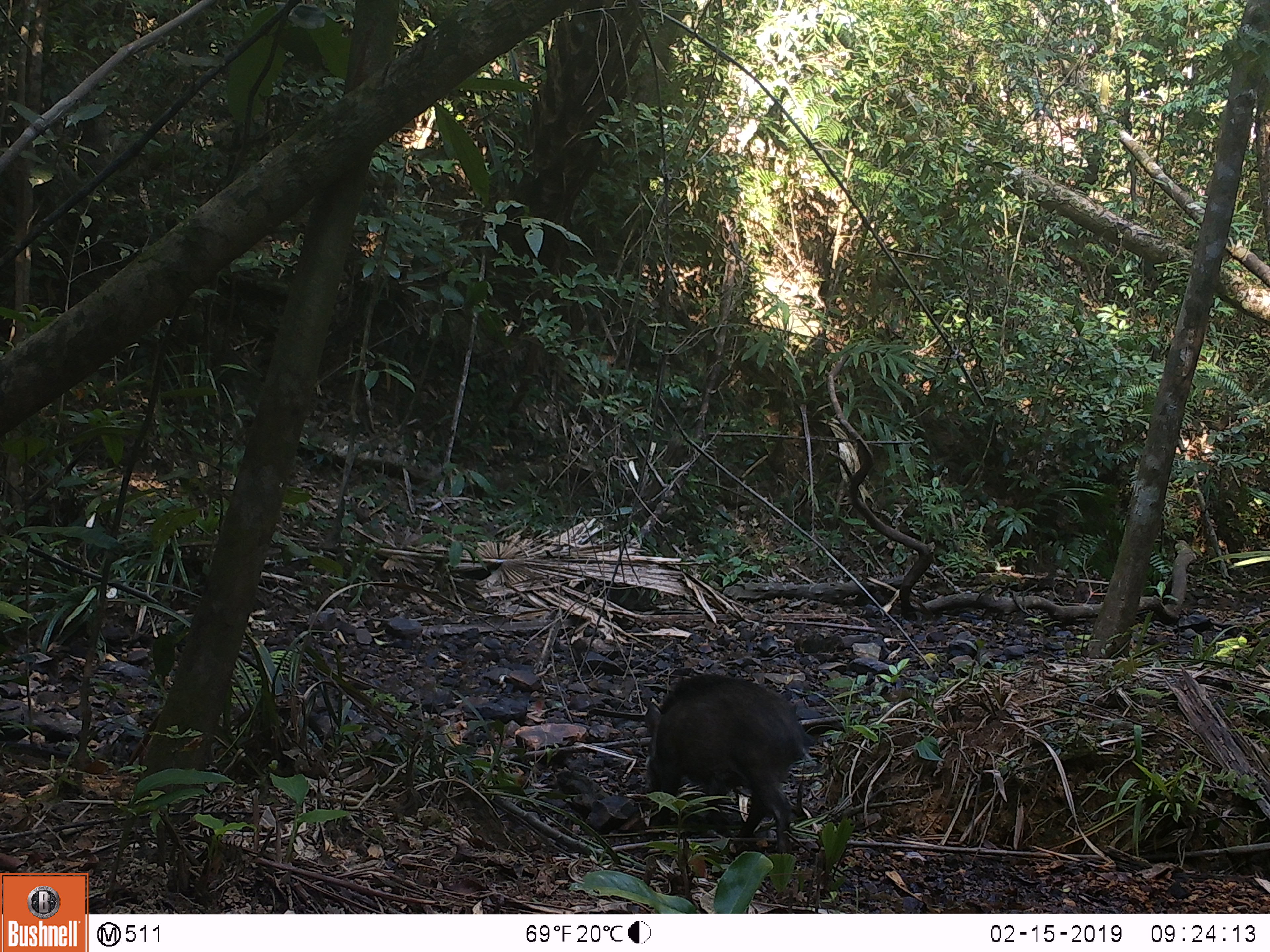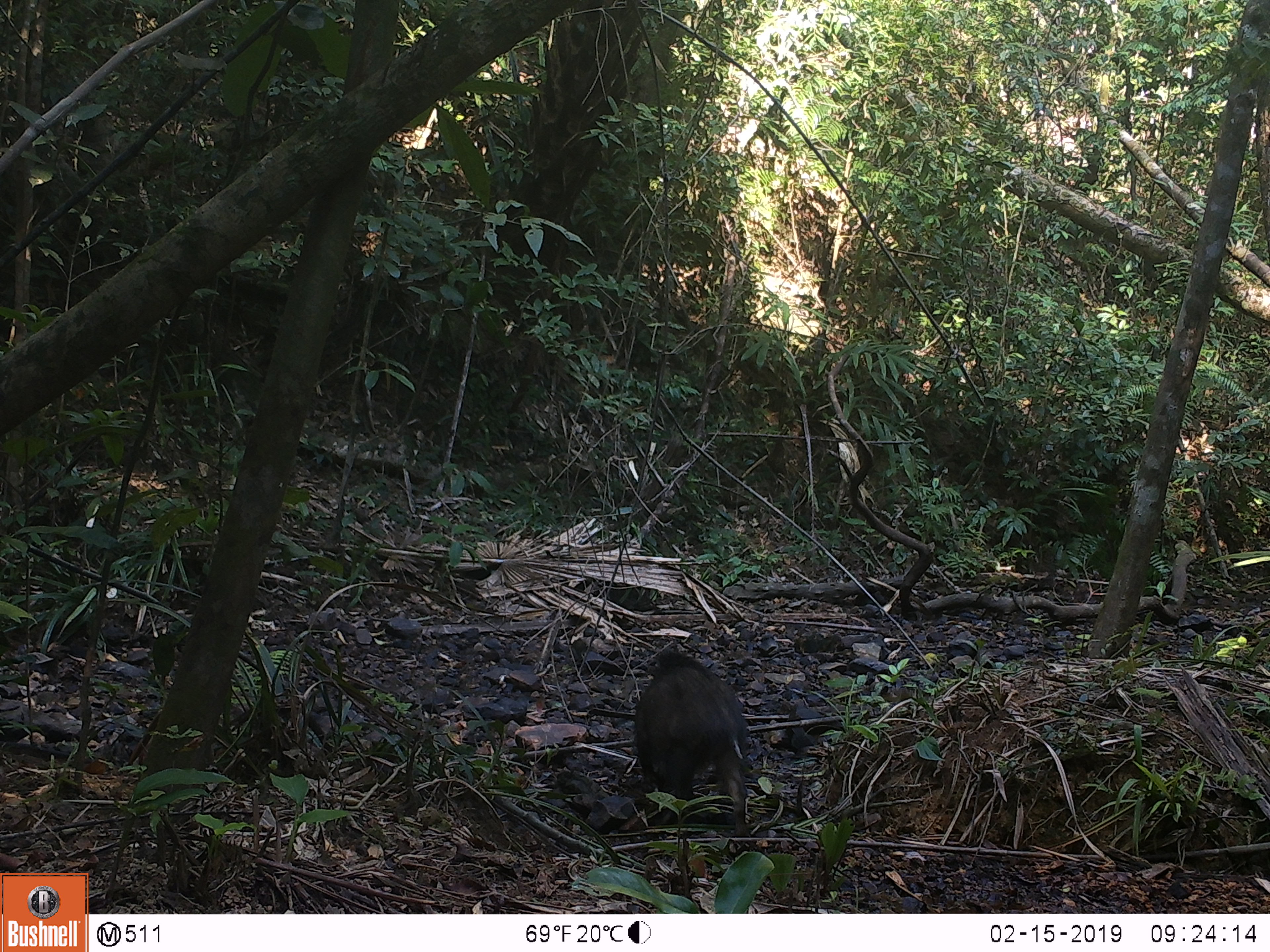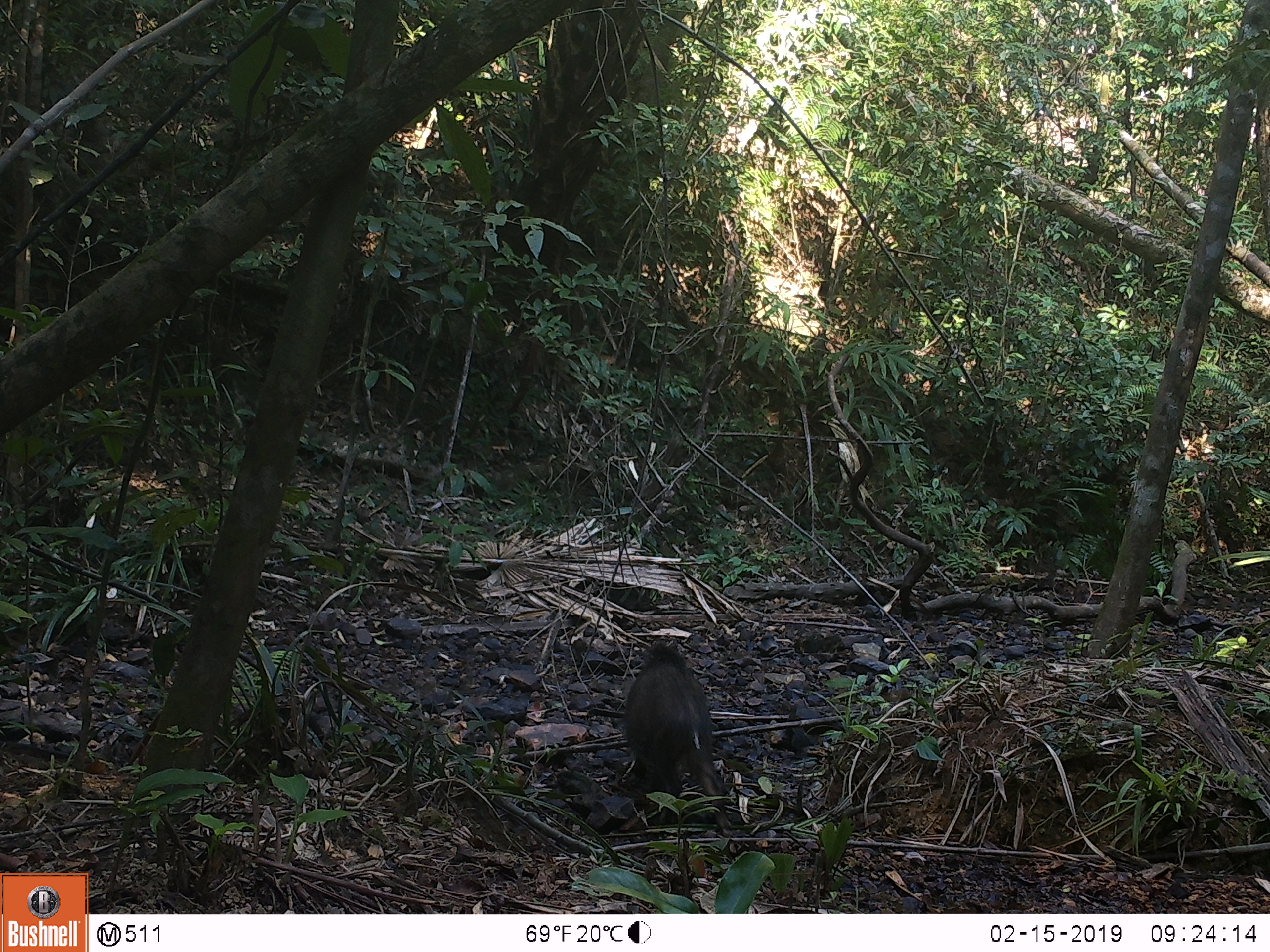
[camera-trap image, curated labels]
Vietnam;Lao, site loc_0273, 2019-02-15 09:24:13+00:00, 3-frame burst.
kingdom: Animalia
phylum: Chordata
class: Mammalia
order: Artiodactyla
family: Suidae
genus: Sus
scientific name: Sus scrofa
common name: eurasian wild pig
Eurasian wild pig (Sus scrofa). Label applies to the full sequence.